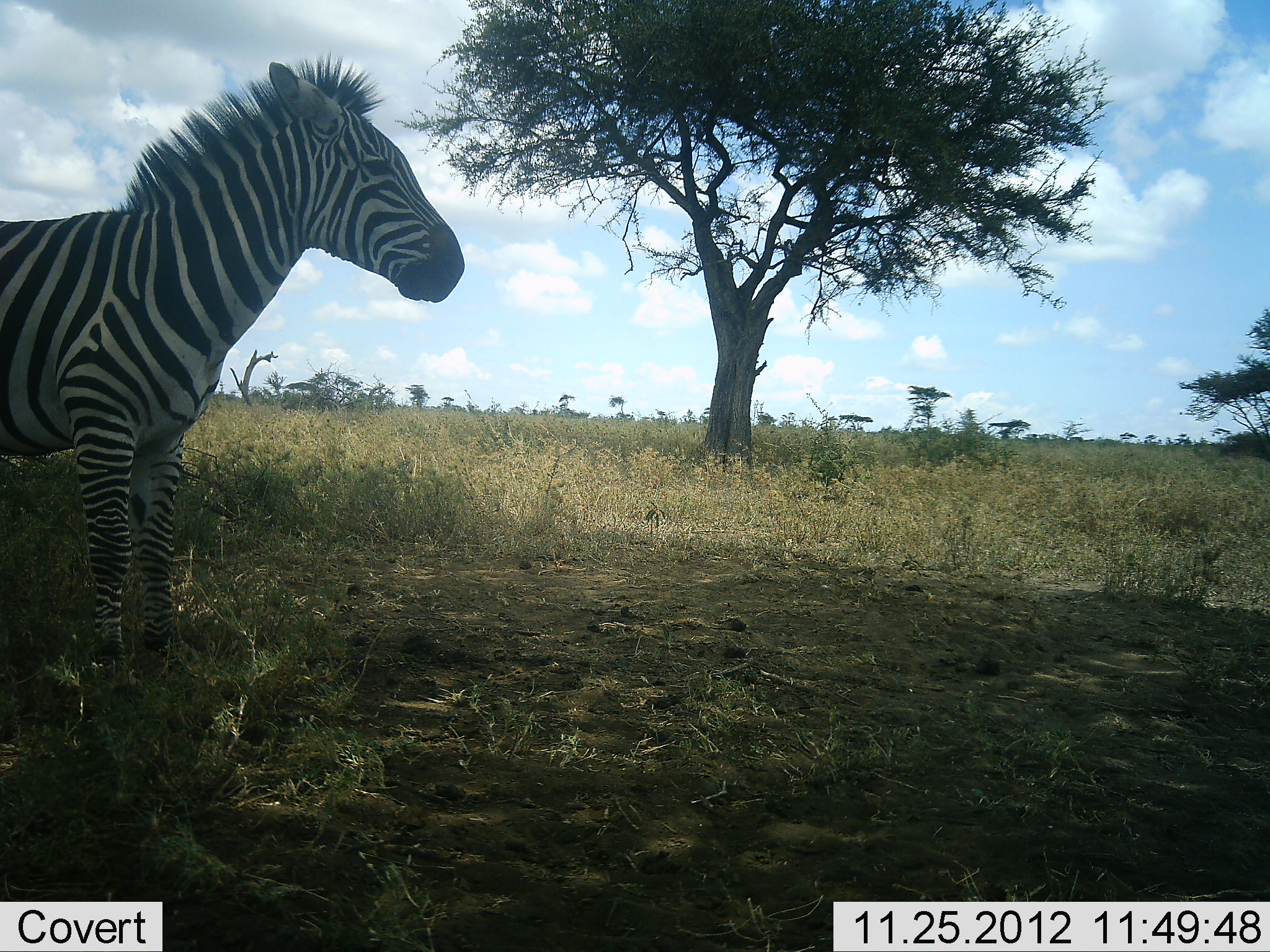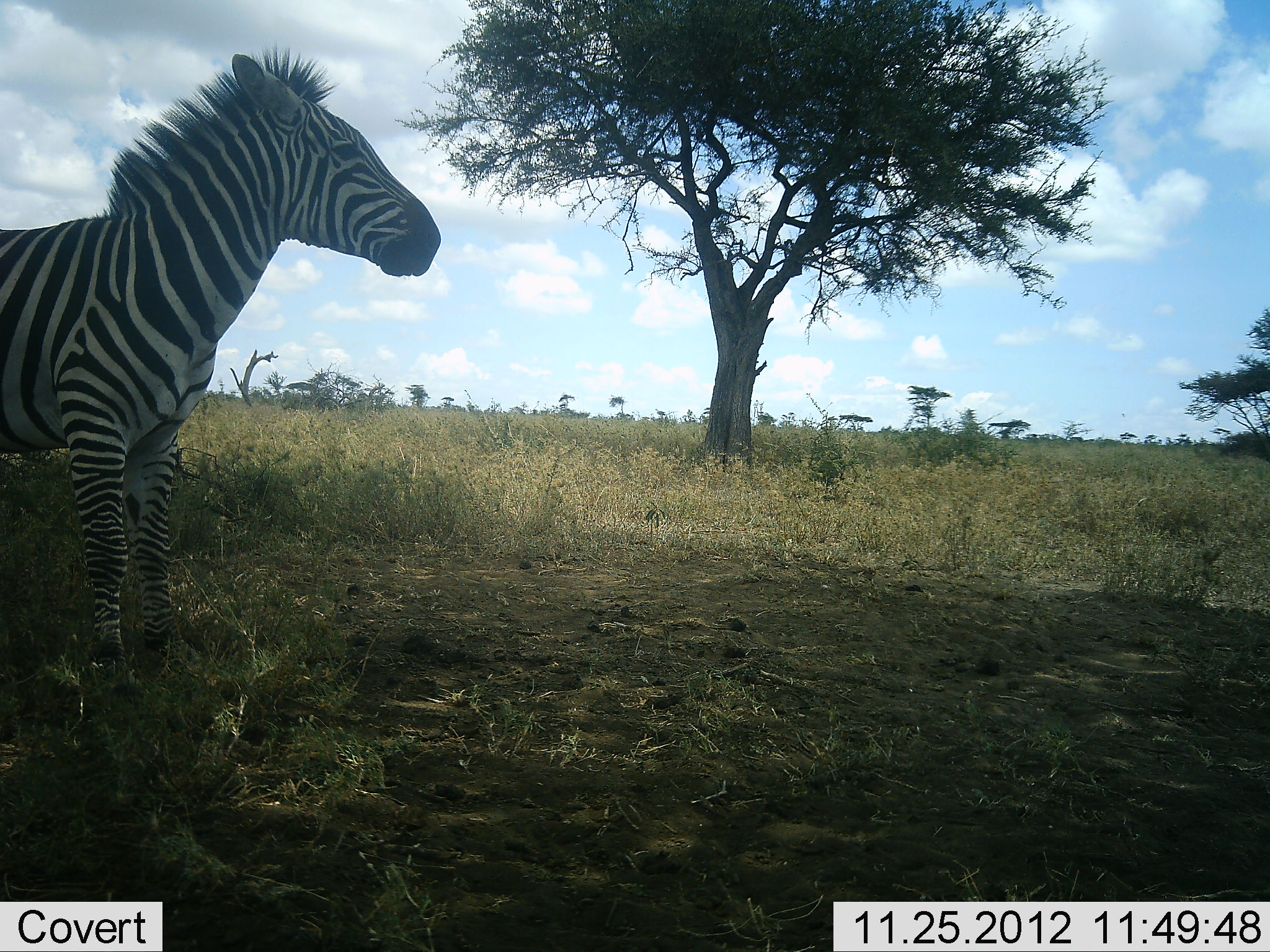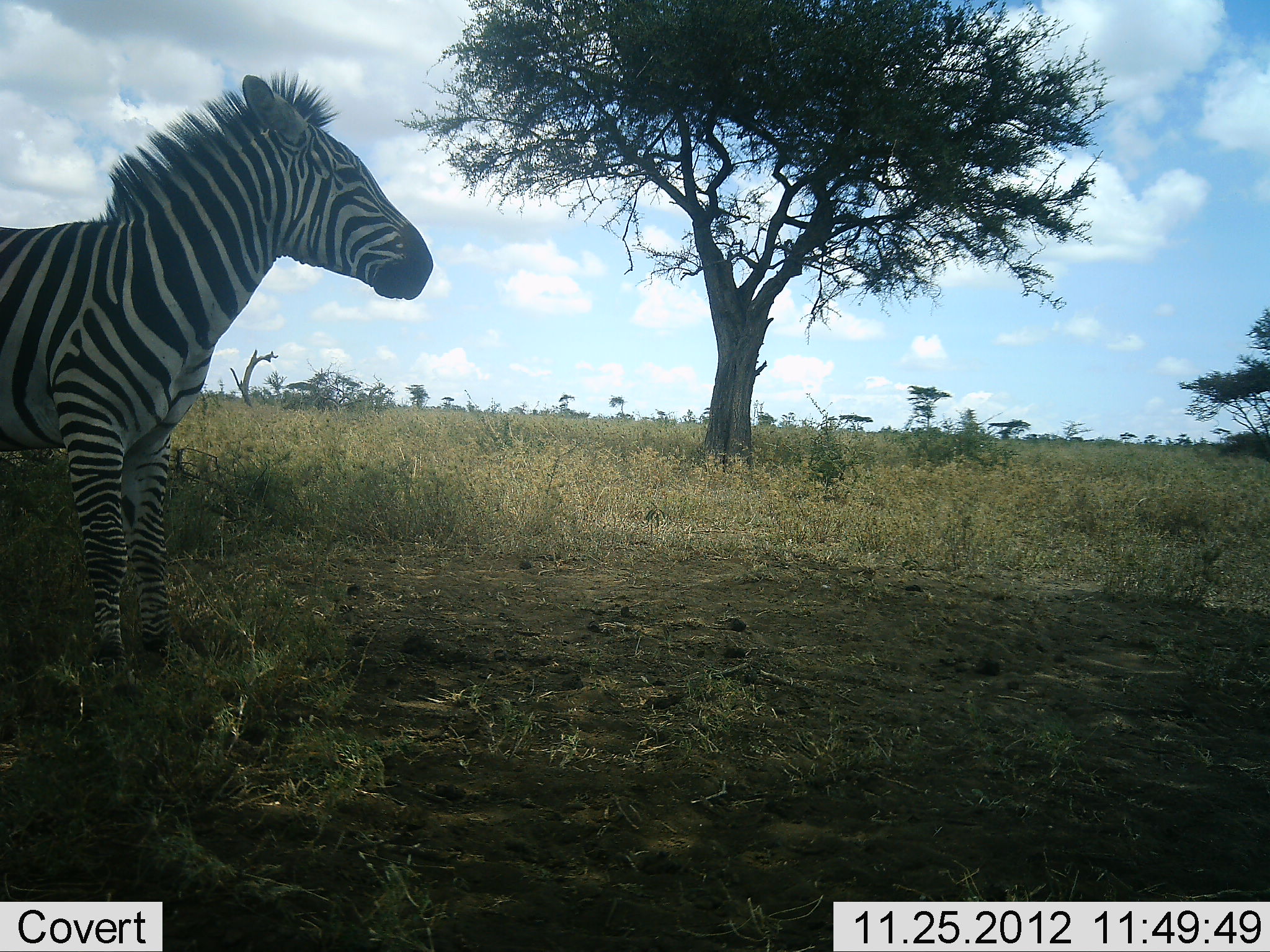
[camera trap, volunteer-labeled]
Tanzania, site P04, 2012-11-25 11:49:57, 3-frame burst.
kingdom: Animalia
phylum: Chordata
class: Mammalia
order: Perissodactyla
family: Equidae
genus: Equus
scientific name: Equus quagga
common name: plains zebra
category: zebra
Zebra (plains zebra) (Equus quagga), count 1. Behavior (volunteer vote fractions): standing 80%, resting 0%, moving 20%, interacting 0%. Young present (vote fraction): 0%. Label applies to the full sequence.